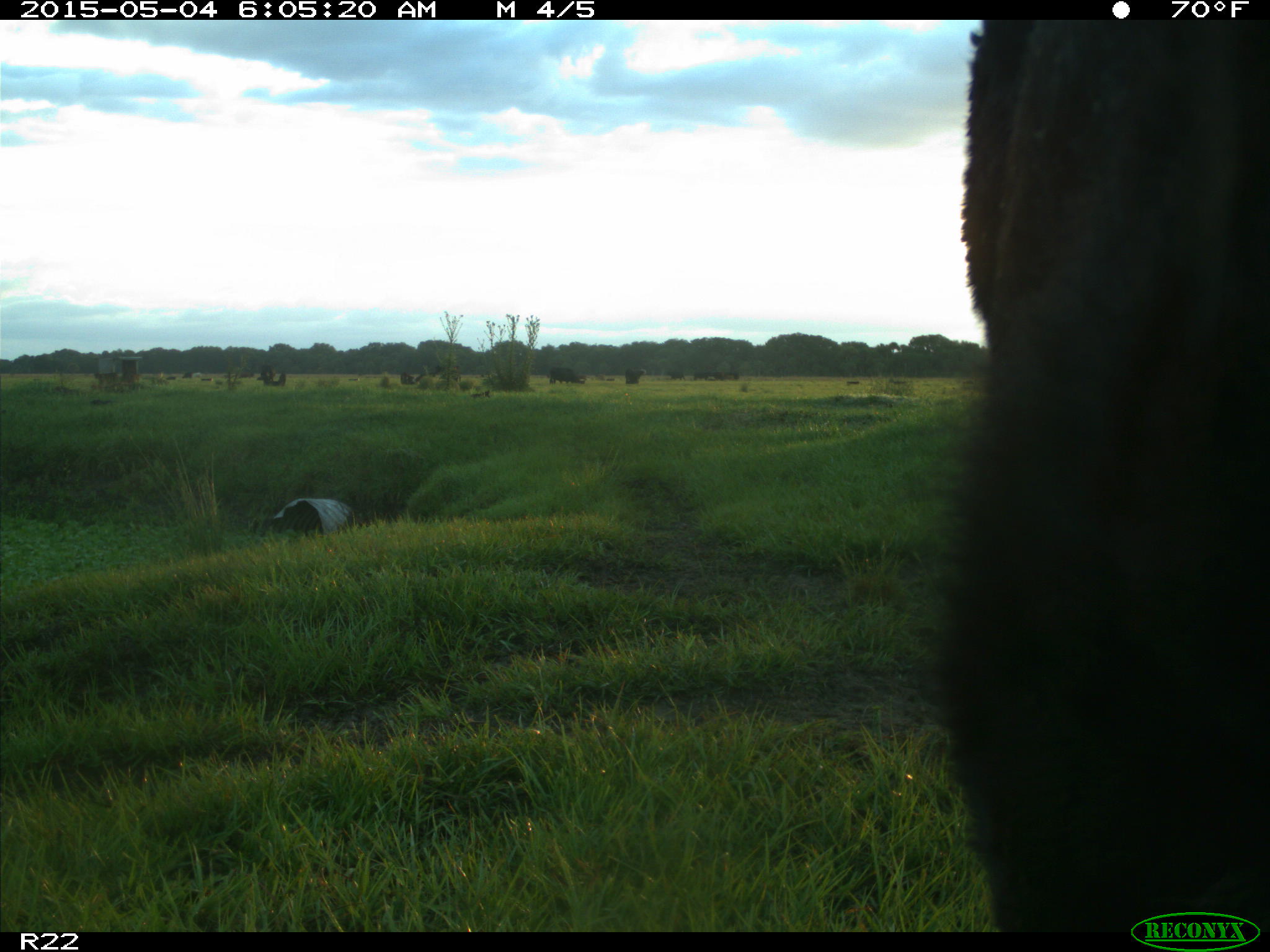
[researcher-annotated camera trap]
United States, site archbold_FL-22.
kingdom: Animalia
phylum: Chordata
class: Mammalia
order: Artiodactyla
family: Bovidae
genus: Bos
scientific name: Bos taurus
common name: domestic cow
Bos taurus (domestic cow).